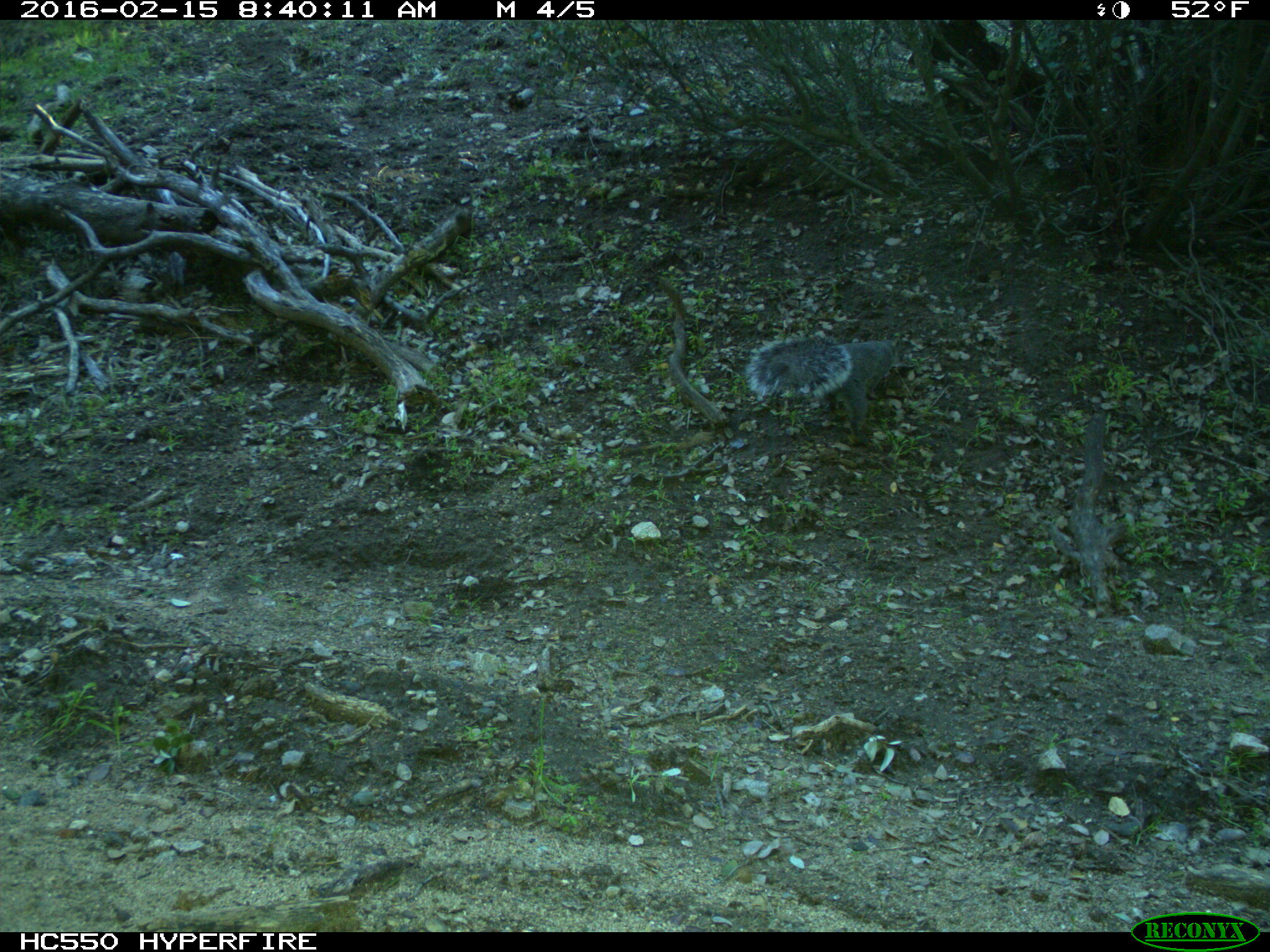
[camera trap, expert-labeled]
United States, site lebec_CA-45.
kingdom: Animalia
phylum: Chordata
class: Mammalia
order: Rodentia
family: Sciuridae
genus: Sciurus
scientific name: Sciurus carolinensis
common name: eastern gray squirrel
Sciurus carolinensis (eastern gray squirrel).